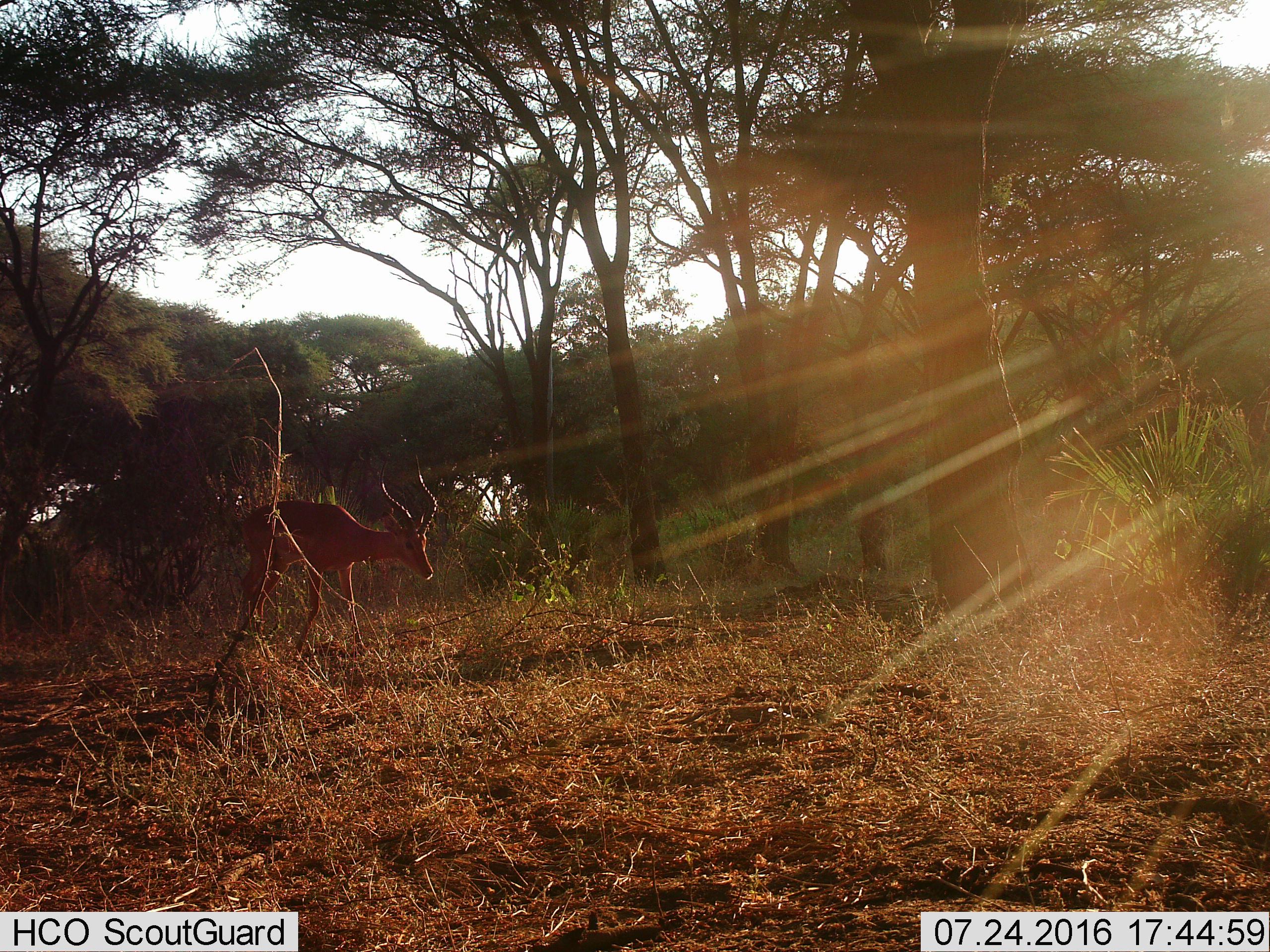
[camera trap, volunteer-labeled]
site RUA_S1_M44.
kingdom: Animalia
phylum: Chordata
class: Mammalia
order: Artiodactyla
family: Bovidae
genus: Aepyceros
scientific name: Aepyceros melampus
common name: impala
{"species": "impala (Aepyceros melampus)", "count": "1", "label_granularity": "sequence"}